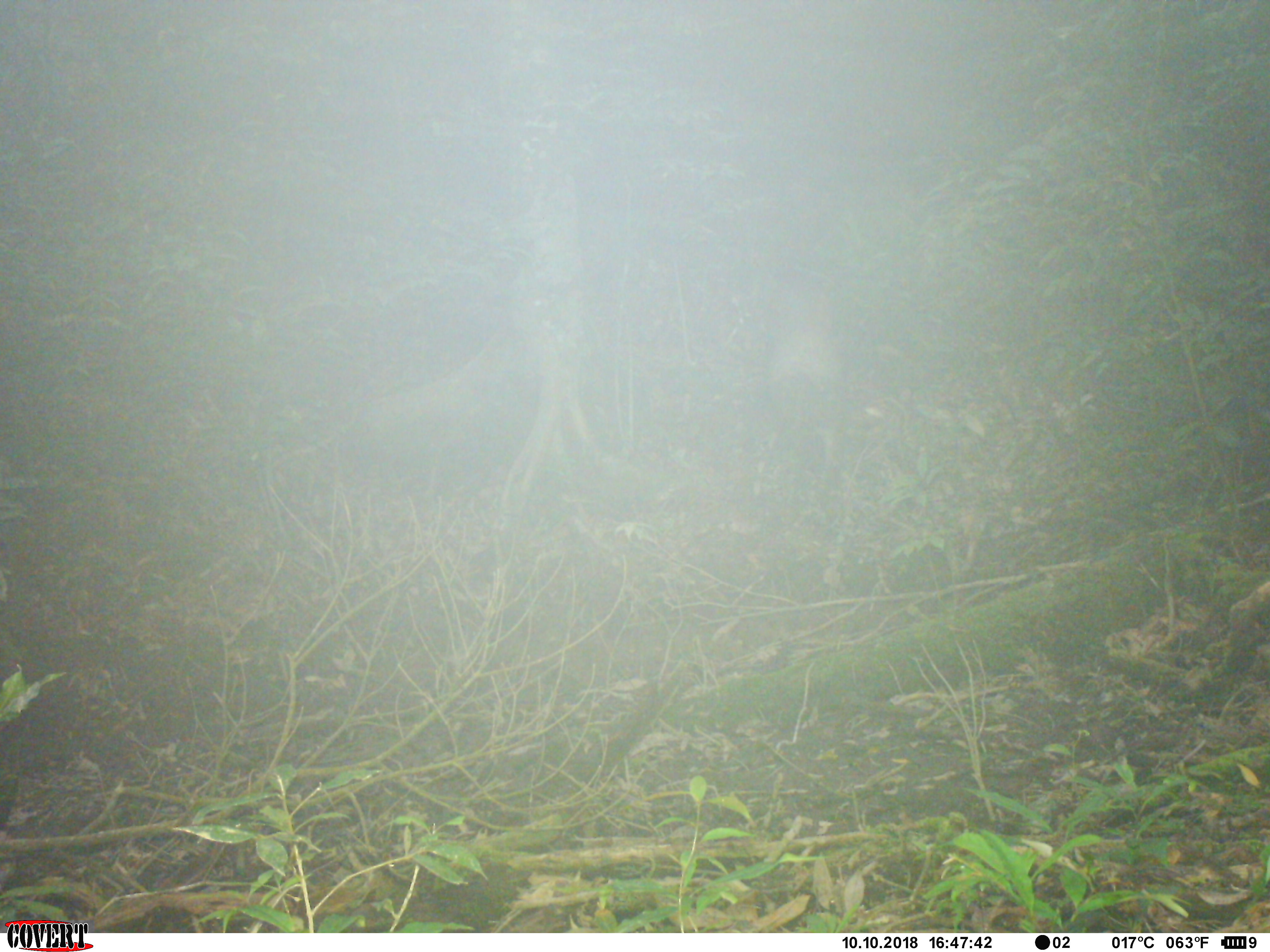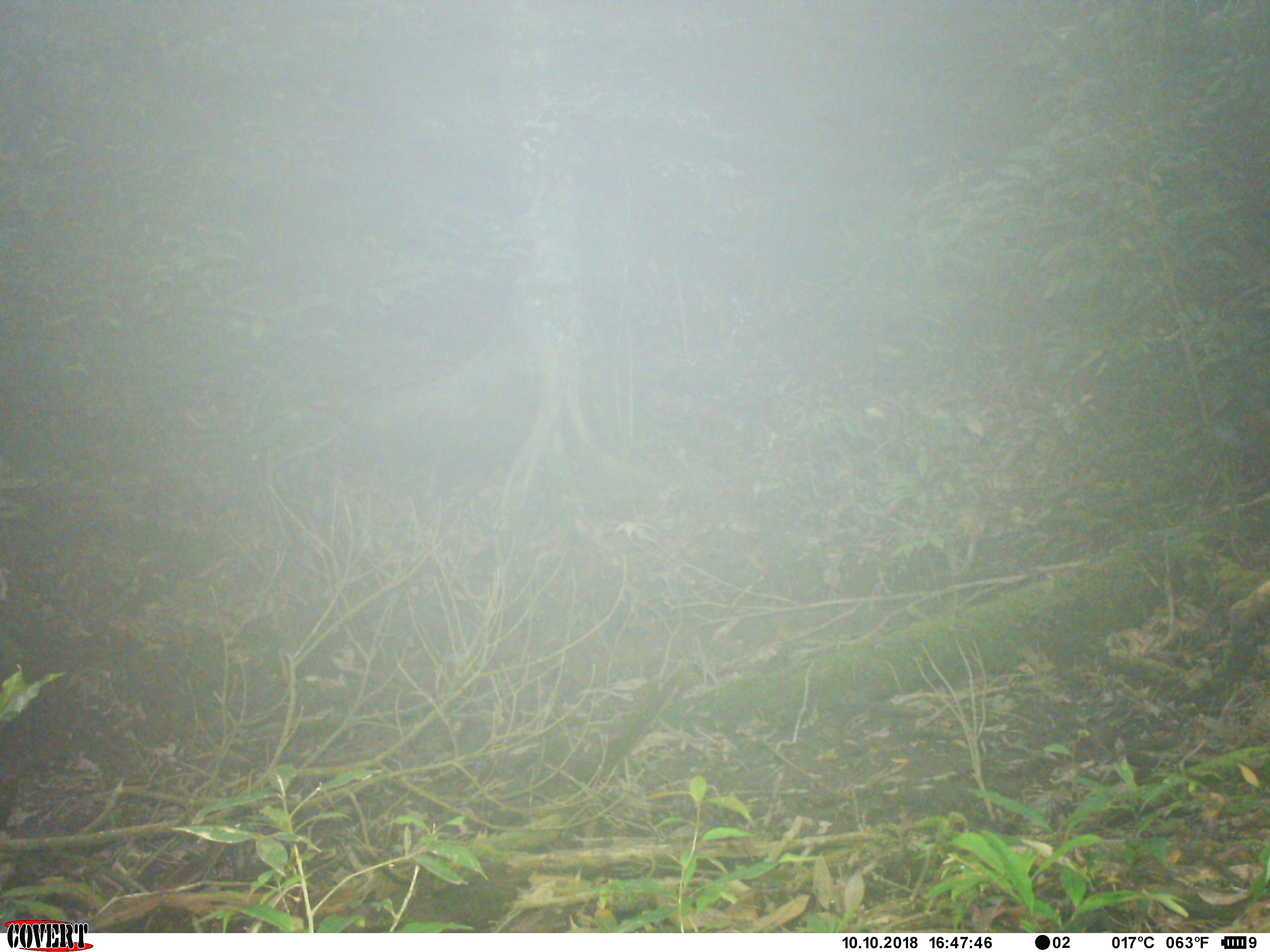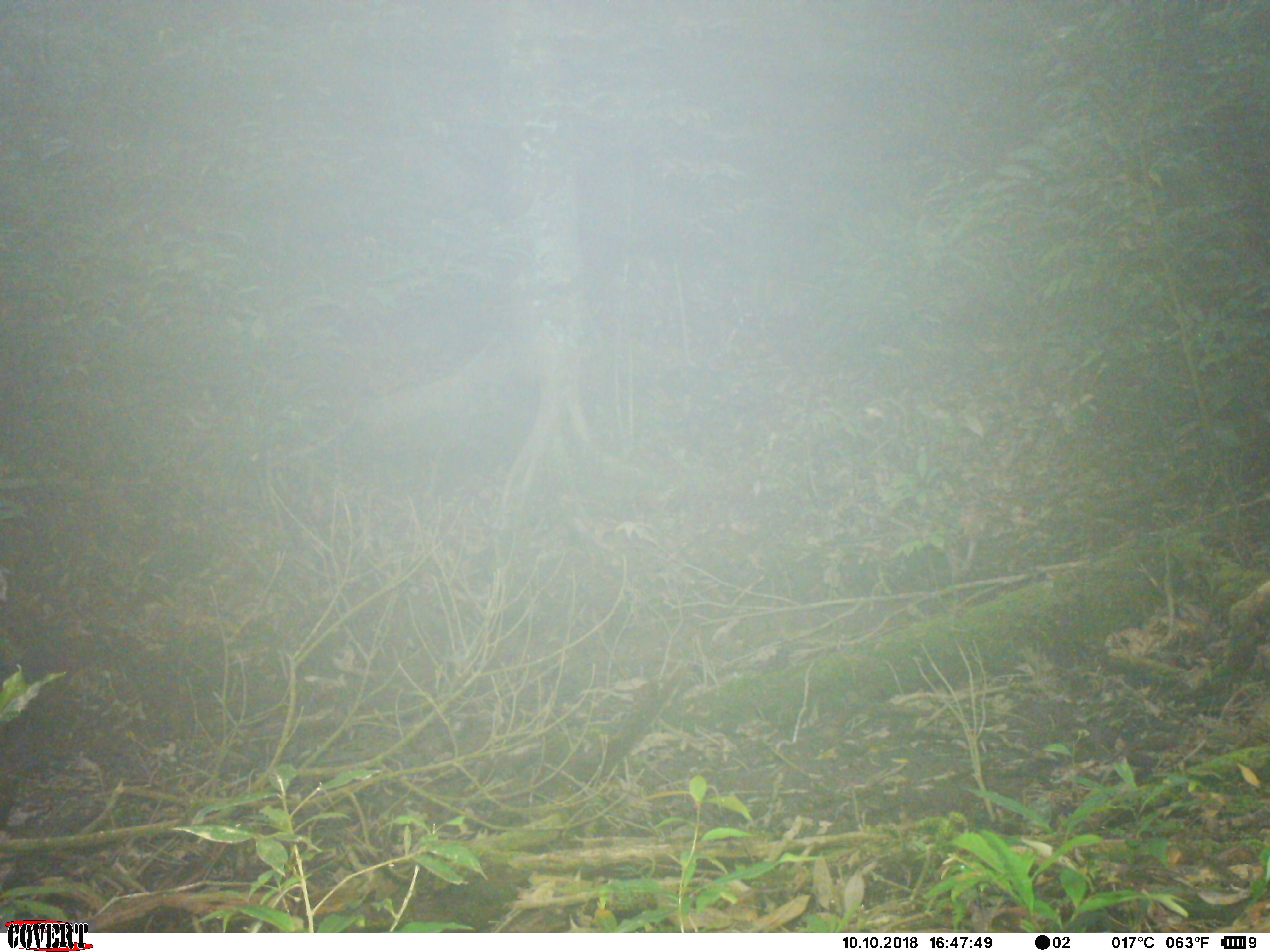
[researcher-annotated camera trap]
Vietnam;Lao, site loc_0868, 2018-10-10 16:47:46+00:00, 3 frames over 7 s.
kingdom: Animalia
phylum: Chordata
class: Mammalia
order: Artiodactyla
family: Suidae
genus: Sus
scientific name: Sus scrofa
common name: eurasian wild pig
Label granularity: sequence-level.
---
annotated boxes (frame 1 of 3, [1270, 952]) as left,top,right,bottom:
eurasian wild pig: 749,282,843,500